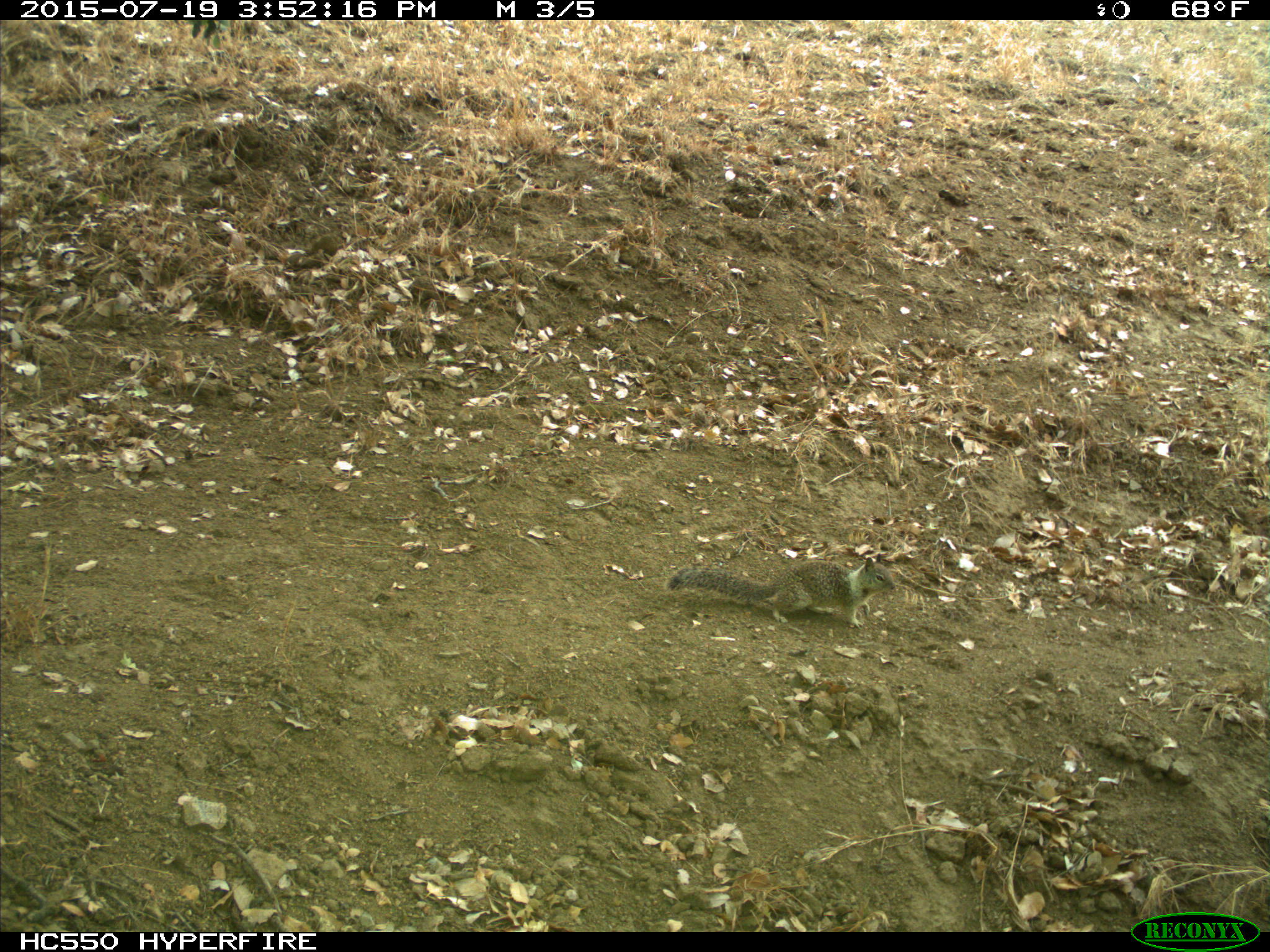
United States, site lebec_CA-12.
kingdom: Animalia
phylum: Chordata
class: Mammalia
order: Rodentia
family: Sciuridae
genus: Otospermophilus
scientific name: Otospermophilus beecheyi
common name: california ground squirrel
Otospermophilus beecheyi (california ground squirrel).